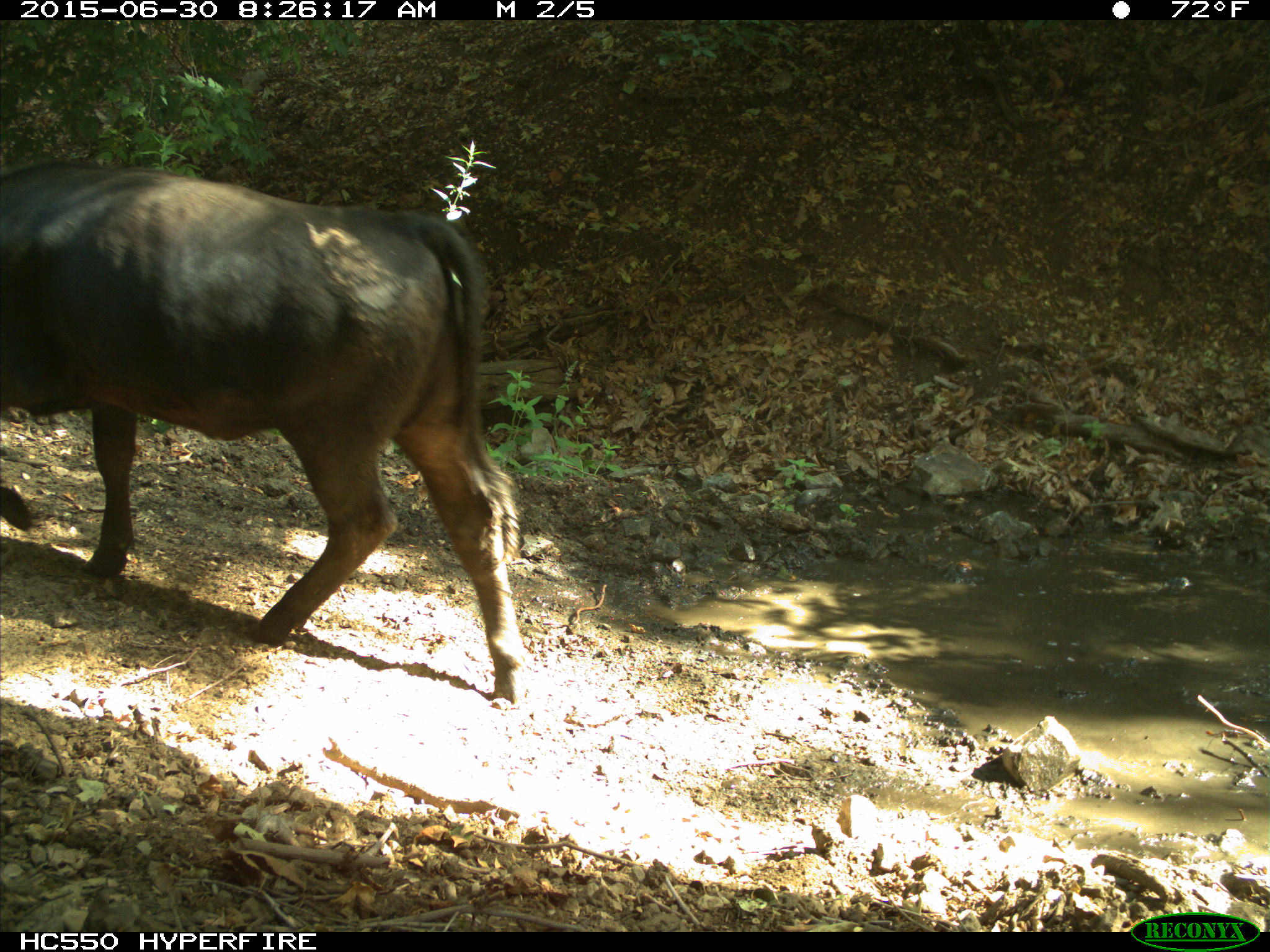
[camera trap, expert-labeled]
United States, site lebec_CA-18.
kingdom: Animalia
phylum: Chordata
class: Mammalia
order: Artiodactyla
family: Bovidae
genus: Bos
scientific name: Bos taurus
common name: domestic cow